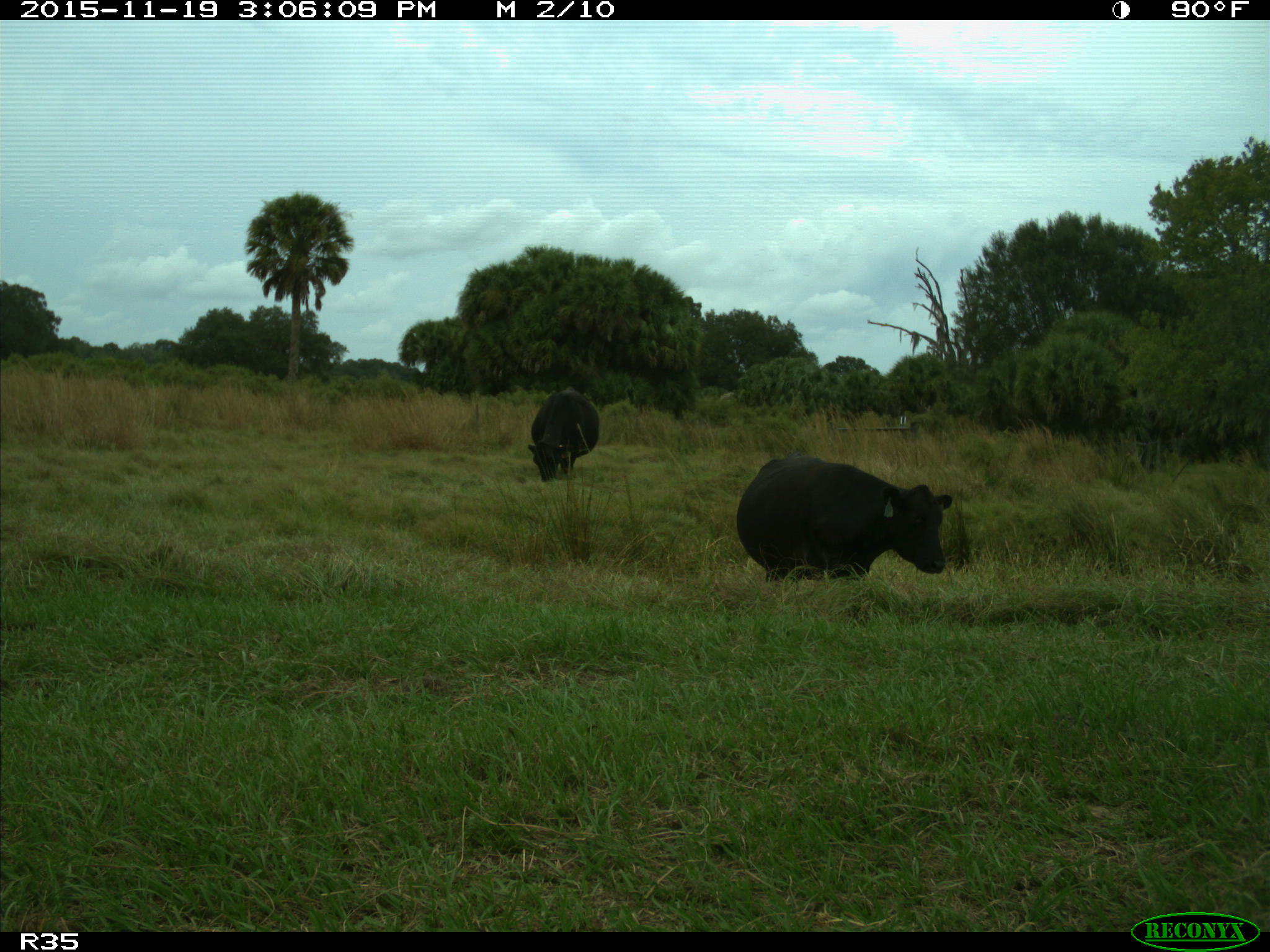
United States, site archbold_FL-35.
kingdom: Animalia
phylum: Chordata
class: Mammalia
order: Artiodactyla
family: Bovidae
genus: Bos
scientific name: Bos taurus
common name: domestic cow